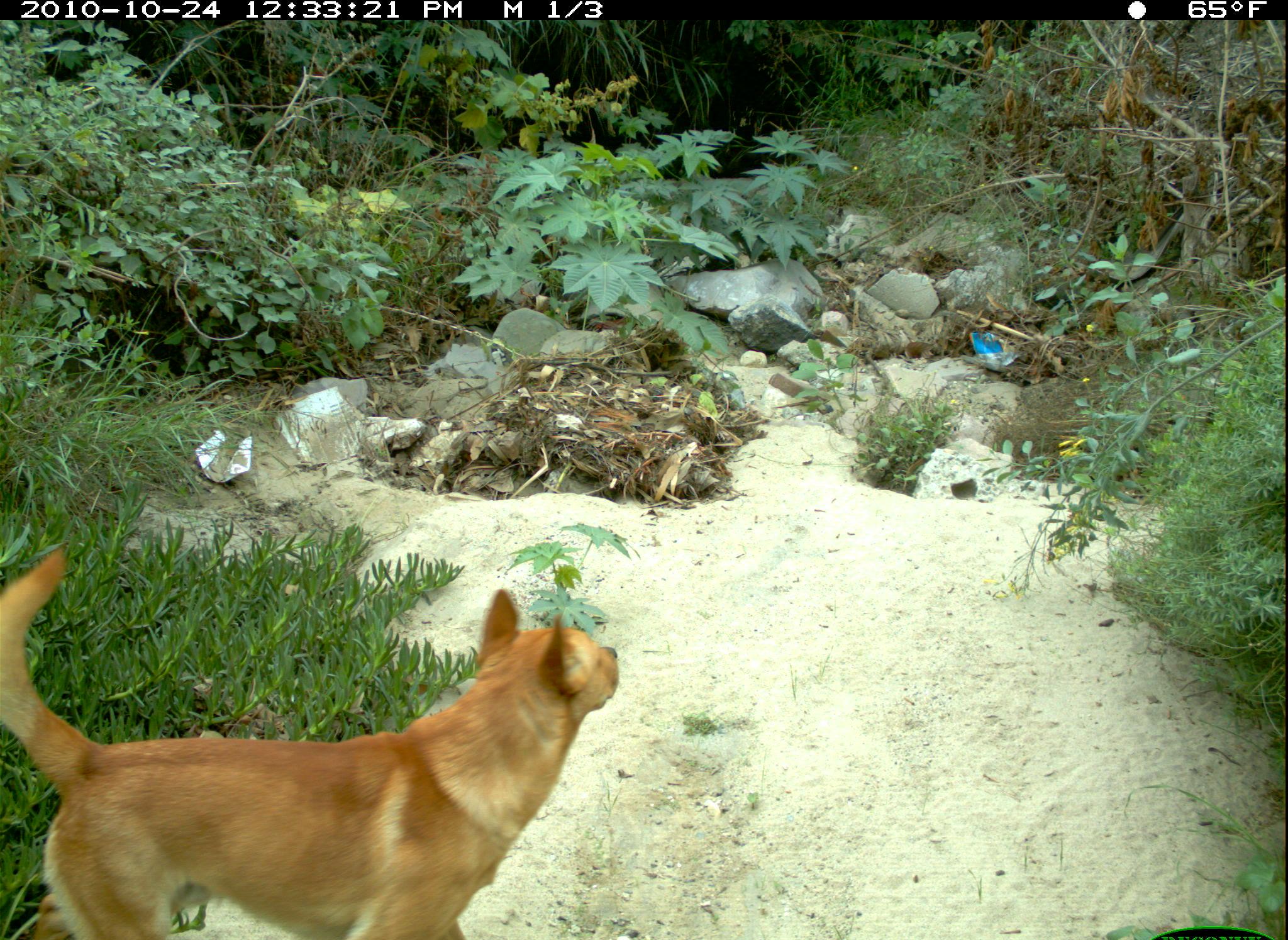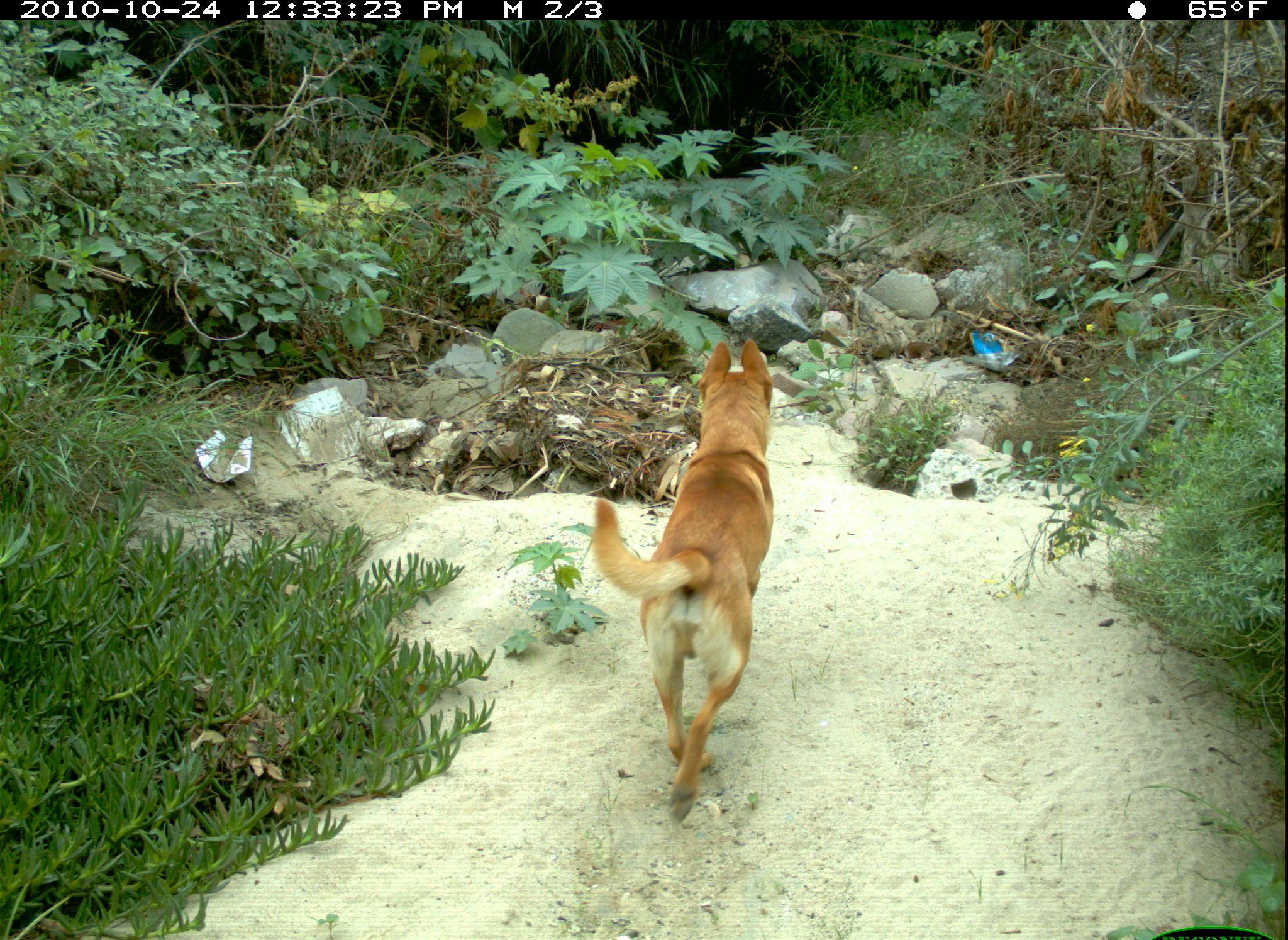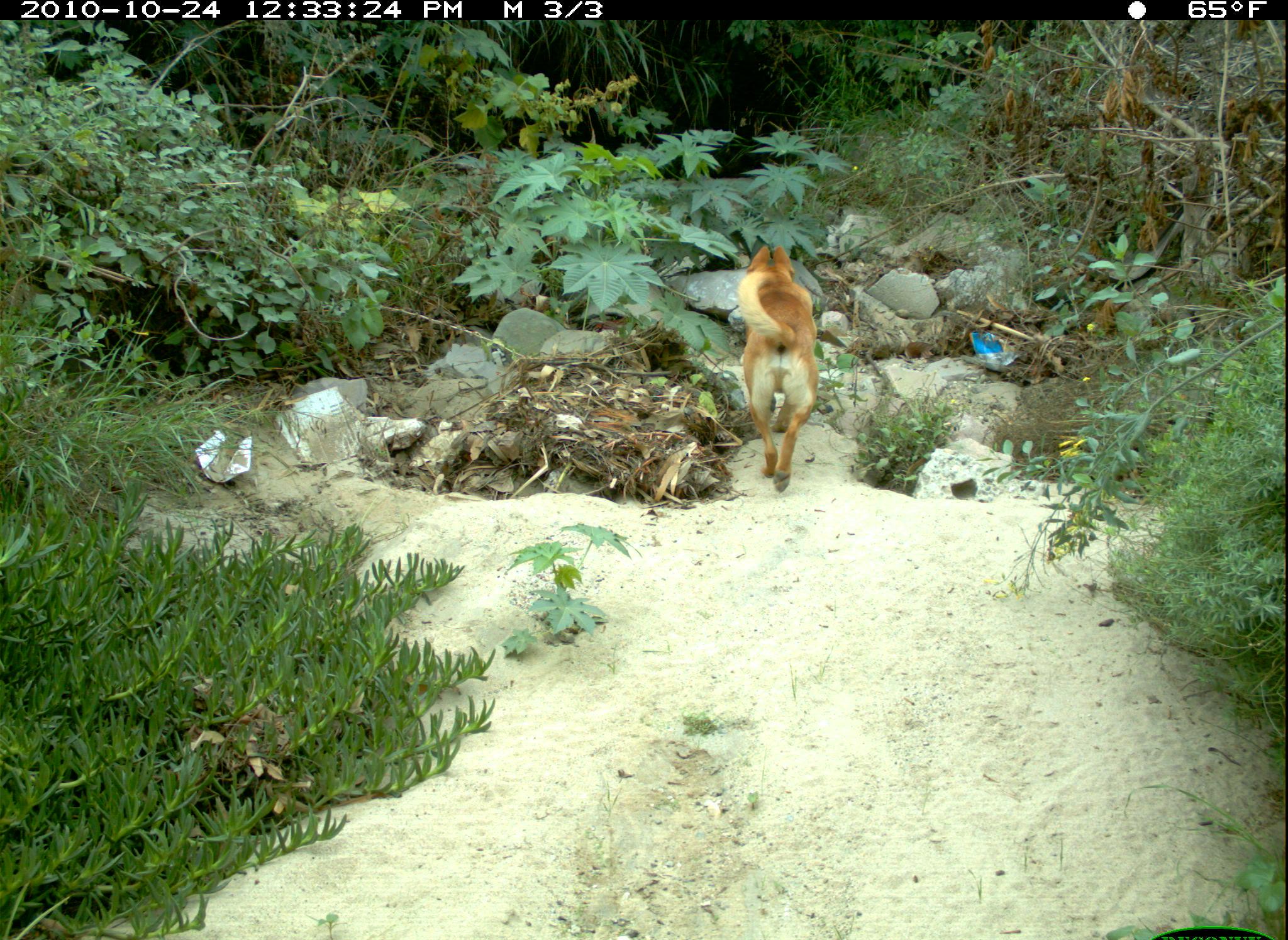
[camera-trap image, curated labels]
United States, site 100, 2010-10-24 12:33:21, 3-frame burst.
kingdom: Animalia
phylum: Chordata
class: Mammalia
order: Carnivora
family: Canidae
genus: Canis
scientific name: Canis familiaris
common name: domestic dog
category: dog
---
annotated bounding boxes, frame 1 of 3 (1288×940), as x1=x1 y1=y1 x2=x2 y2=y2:
dog: x1=0 y1=494 x2=638 y2=925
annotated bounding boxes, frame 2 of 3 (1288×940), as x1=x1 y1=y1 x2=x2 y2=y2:
dog: x1=585 y1=328 x2=831 y2=821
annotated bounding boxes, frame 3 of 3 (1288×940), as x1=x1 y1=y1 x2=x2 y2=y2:
dog: x1=721 y1=235 x2=826 y2=499